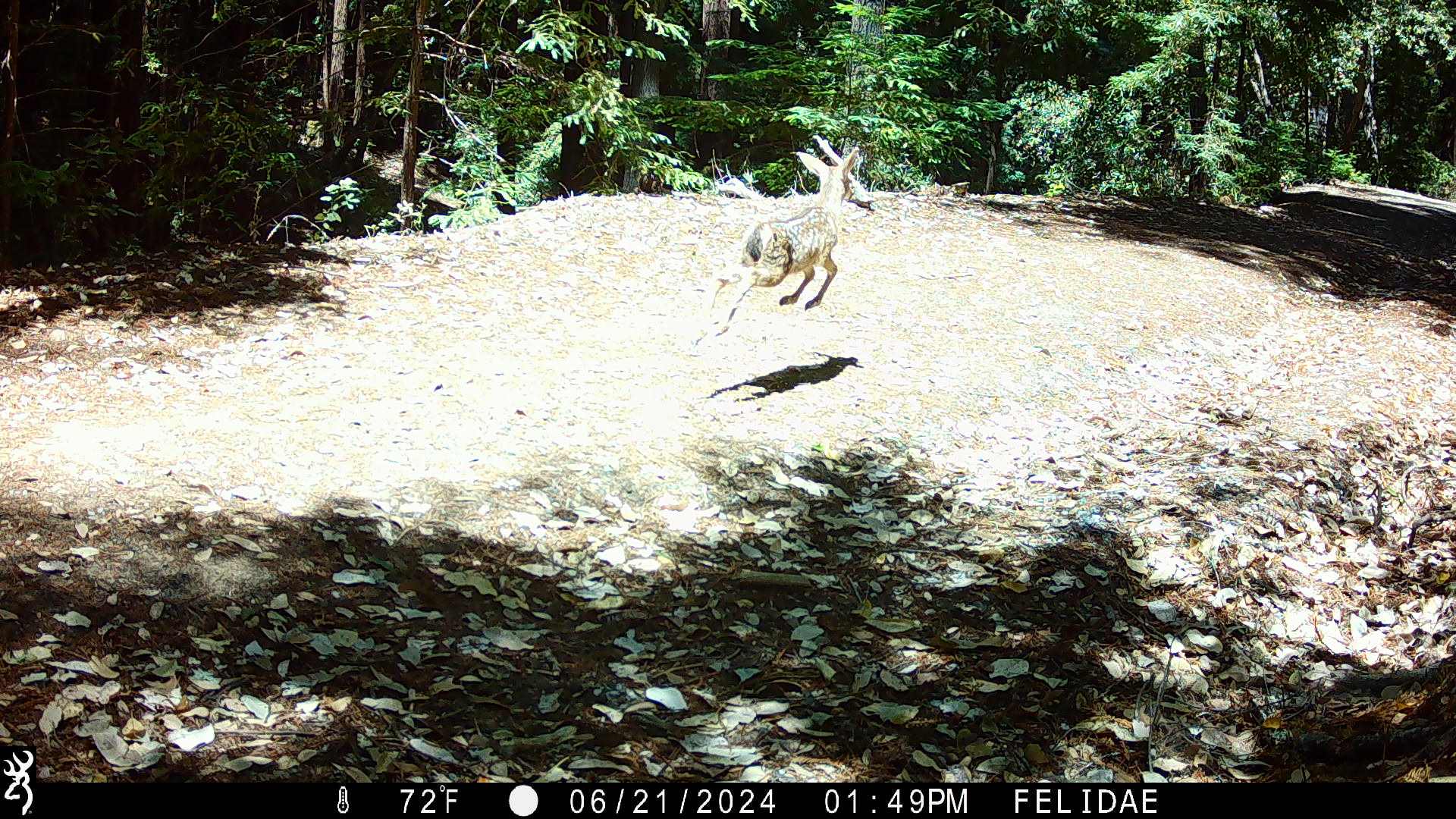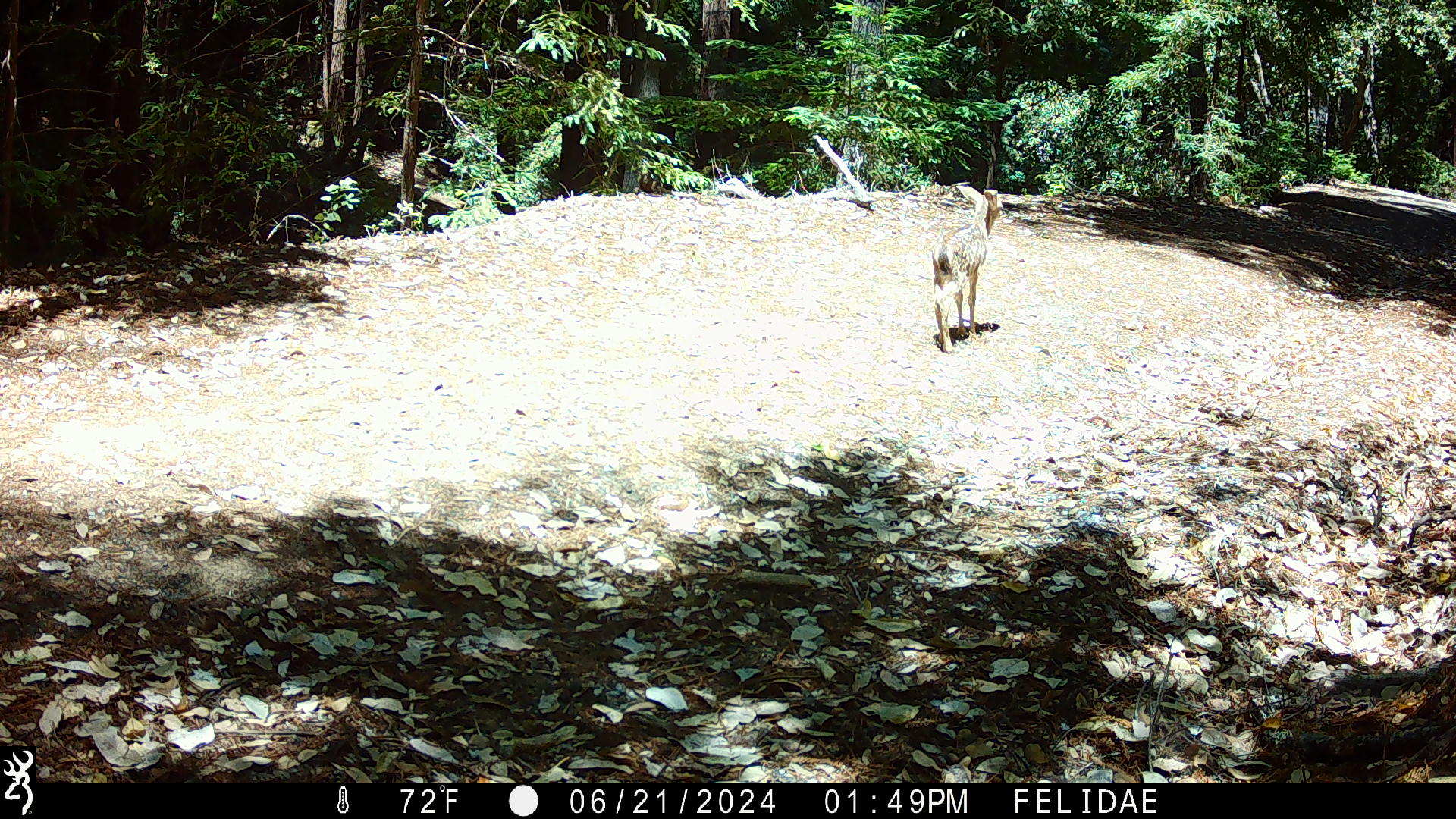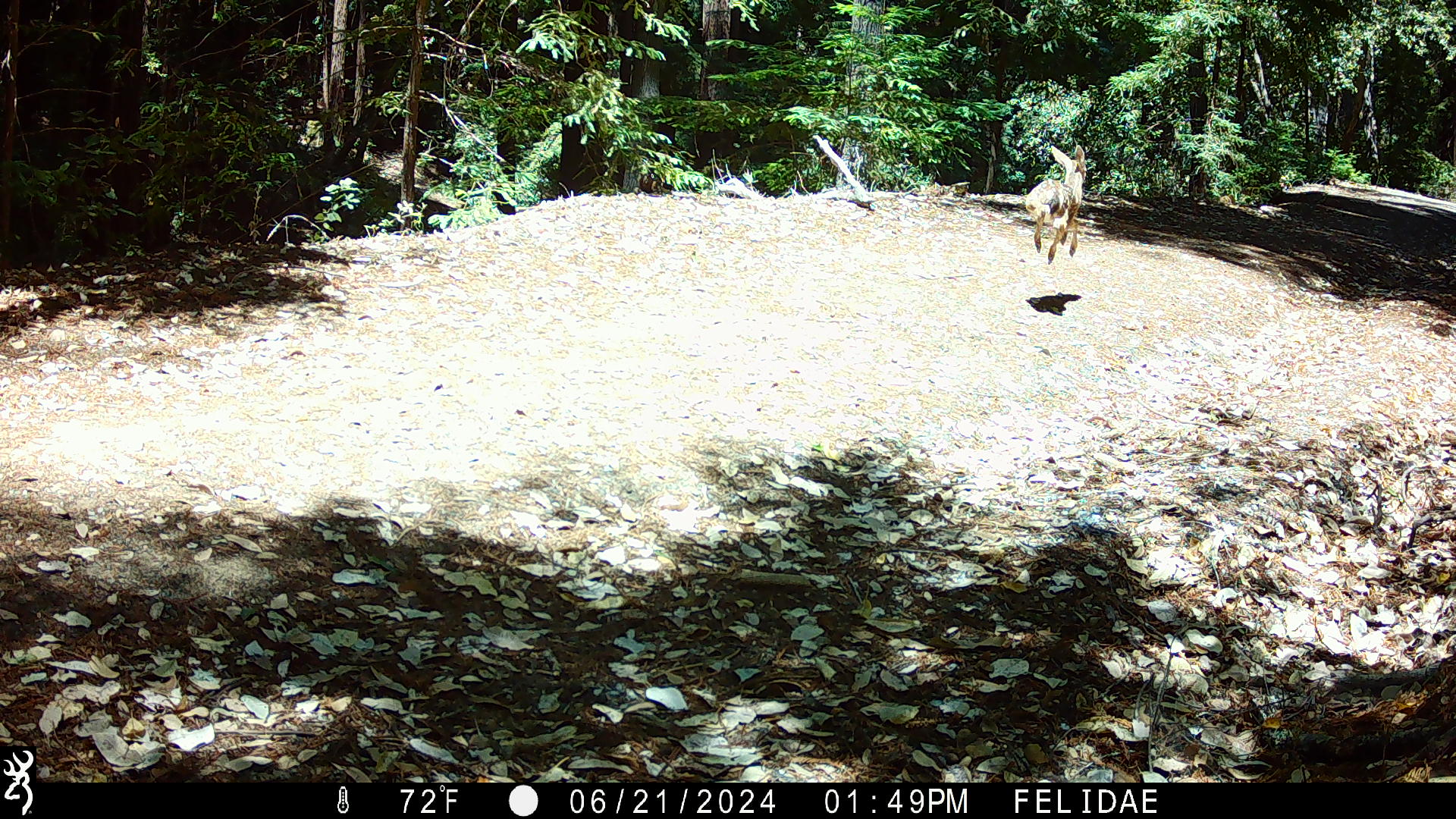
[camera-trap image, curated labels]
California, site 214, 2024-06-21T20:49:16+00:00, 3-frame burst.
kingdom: Animalia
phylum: Chordata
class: Mammalia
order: Artiodactyla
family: Cervidae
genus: Odocoileus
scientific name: Odocoileus hemionus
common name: mule deer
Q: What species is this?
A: Mule deer (Odocoileus hemionus).